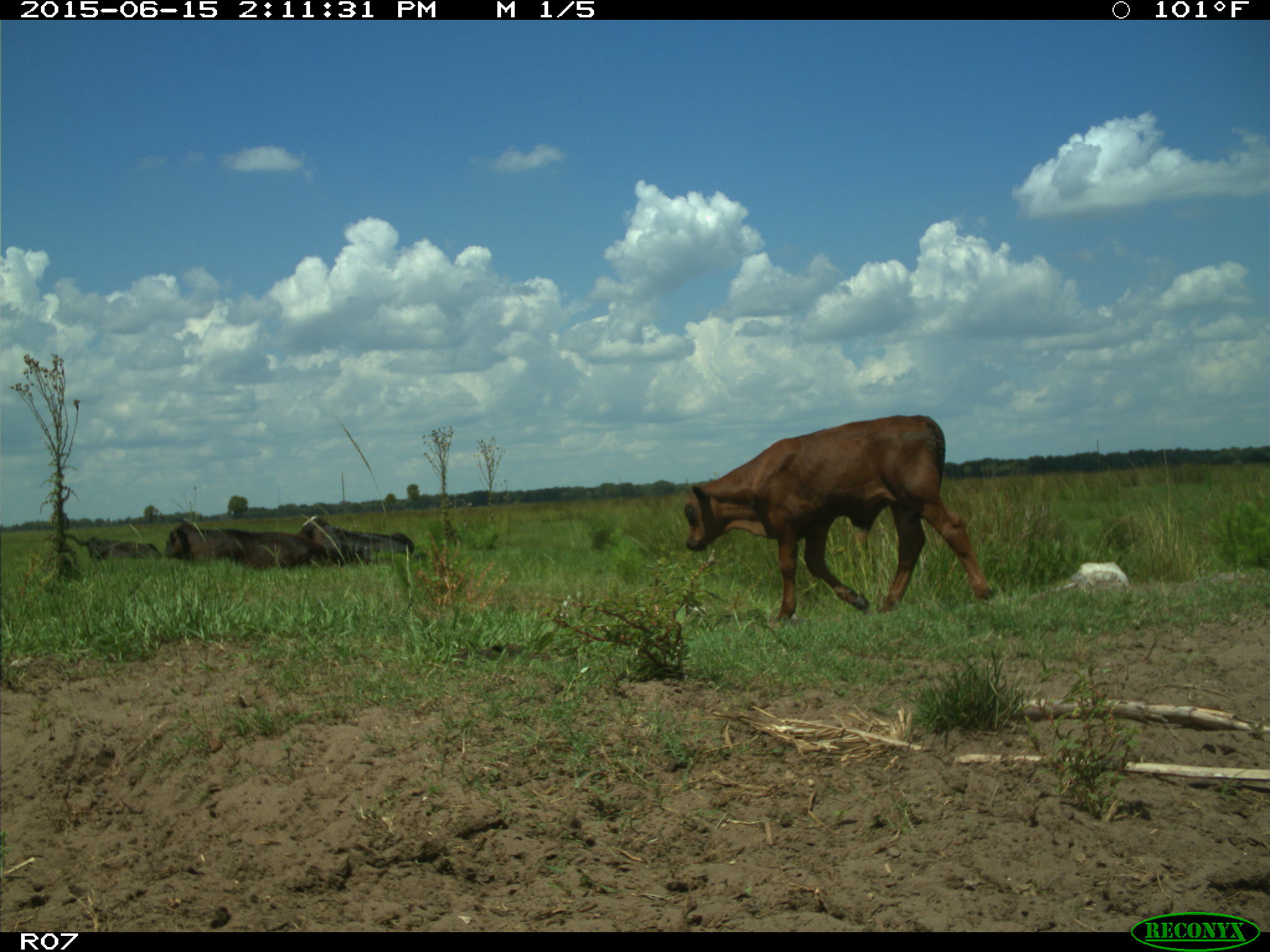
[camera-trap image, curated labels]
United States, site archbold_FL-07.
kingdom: Animalia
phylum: Chordata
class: Mammalia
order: Artiodactyla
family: Bovidae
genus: Bos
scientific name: Bos taurus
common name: domestic cow